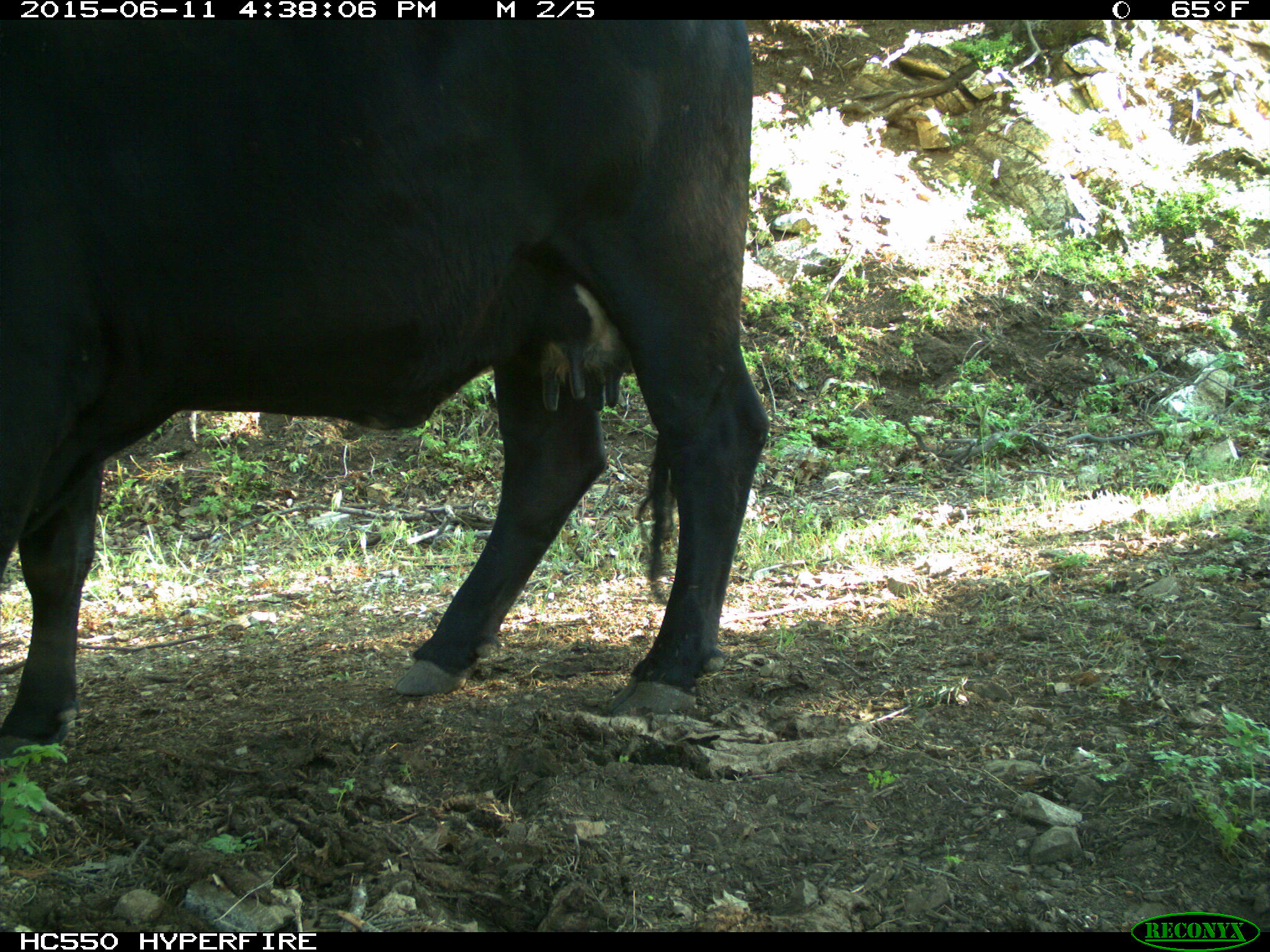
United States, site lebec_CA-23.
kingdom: Animalia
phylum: Chordata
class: Mammalia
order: Artiodactyla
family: Bovidae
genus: Bos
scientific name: Bos taurus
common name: domestic cow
Bos taurus (domestic cow).